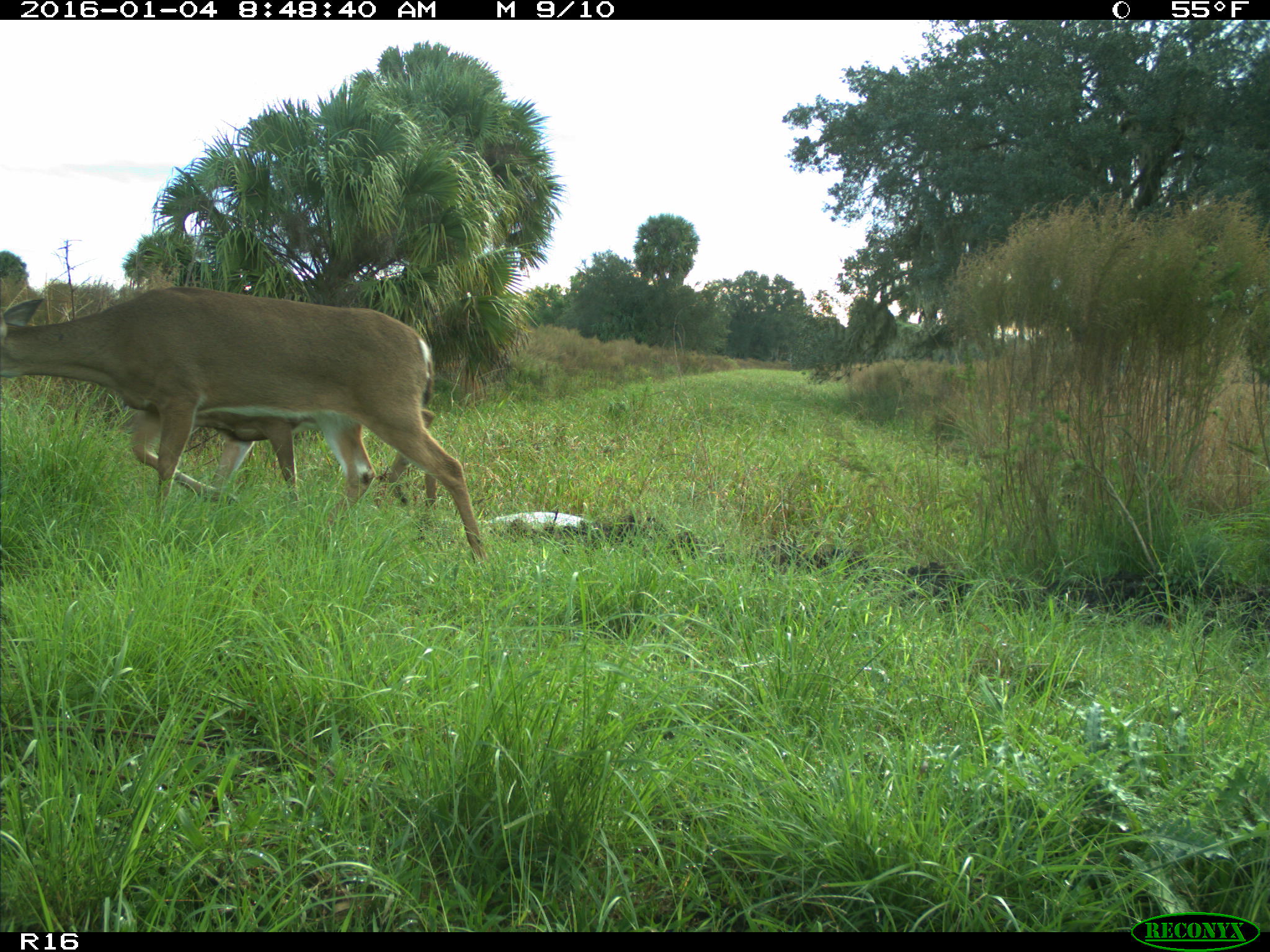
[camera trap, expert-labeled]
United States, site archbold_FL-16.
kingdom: Animalia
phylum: Chordata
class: Mammalia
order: Artiodactyla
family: Cervidae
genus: Odocoileus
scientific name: Odocoileus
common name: deer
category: unidentified deer